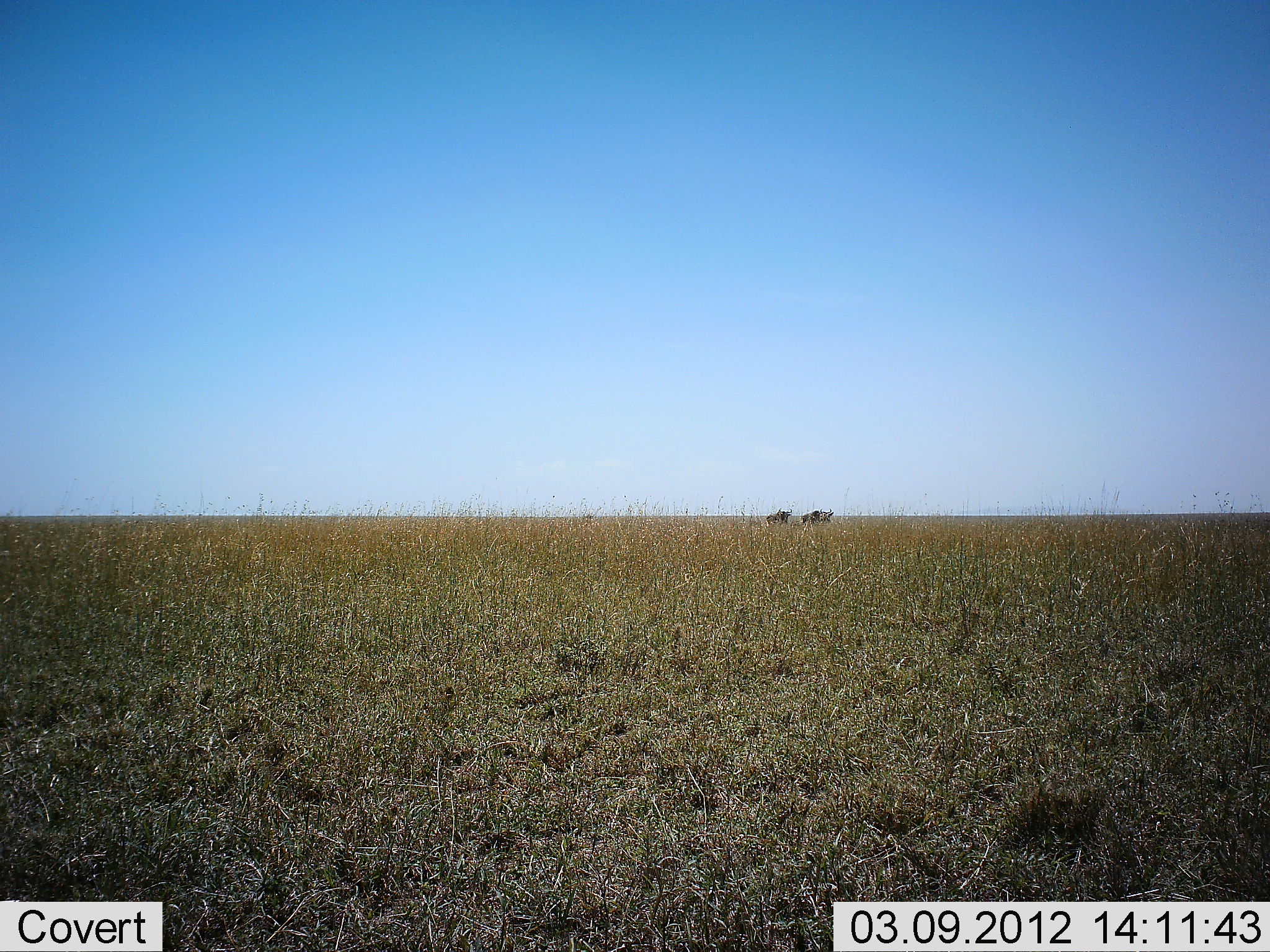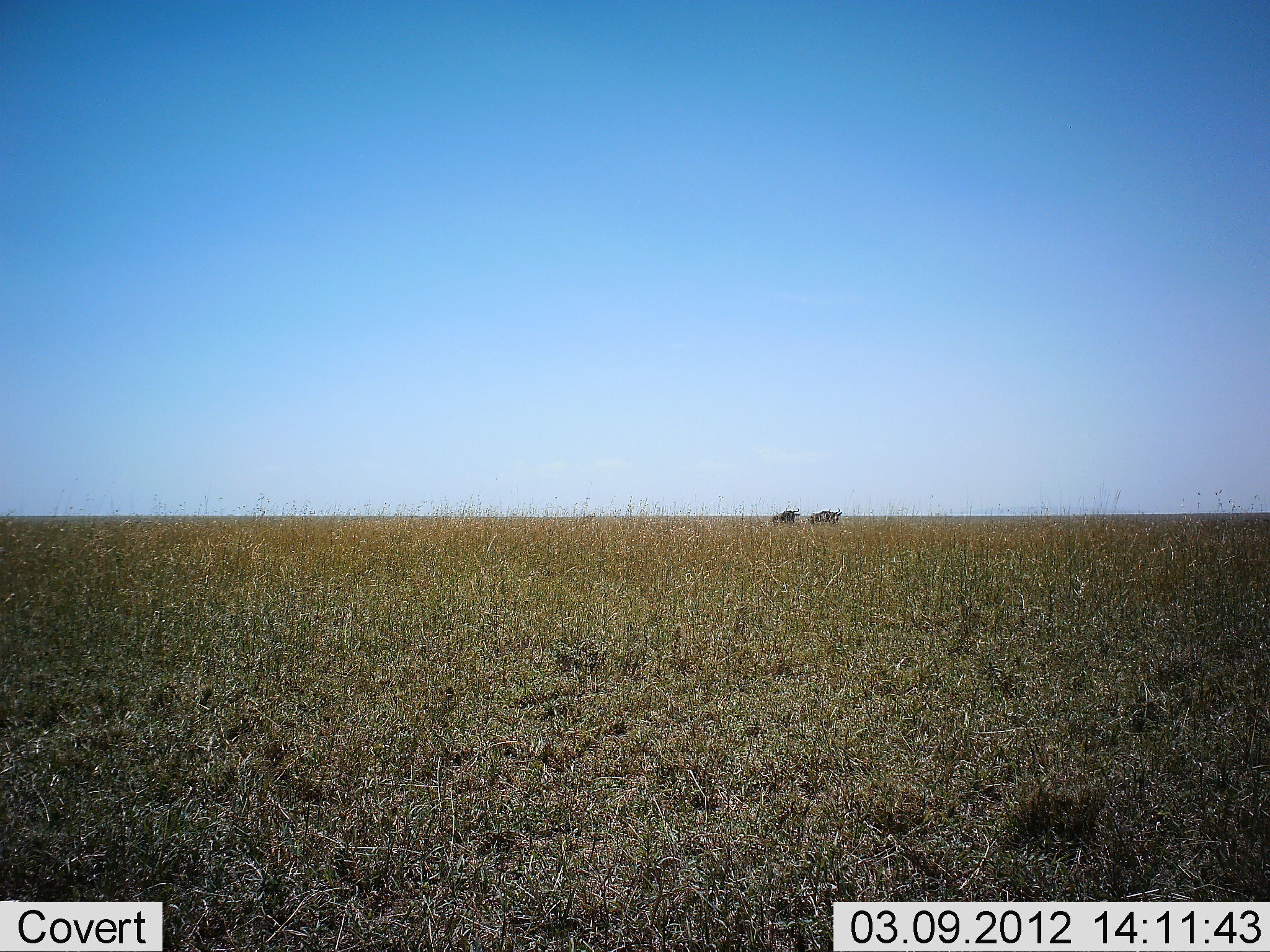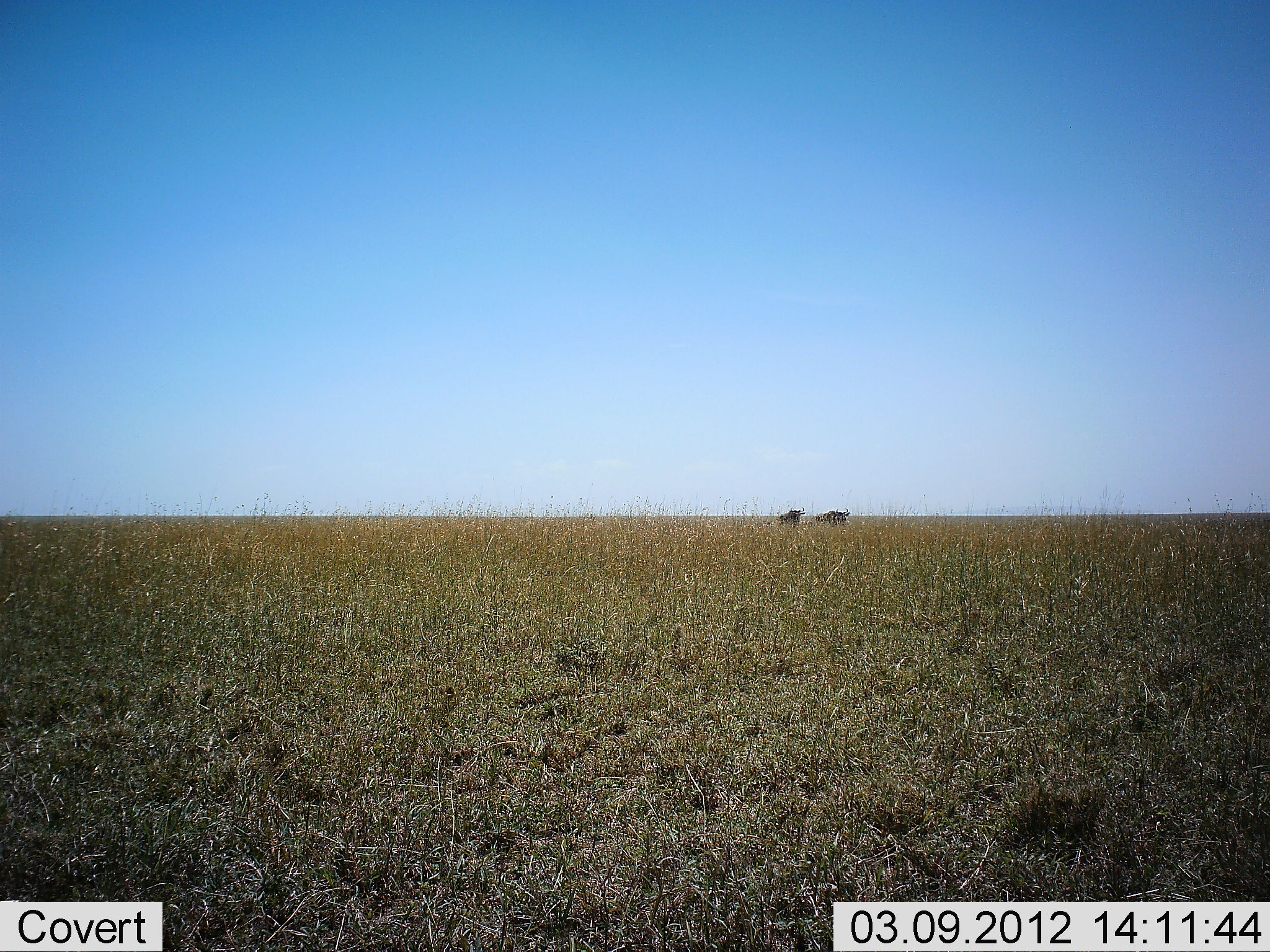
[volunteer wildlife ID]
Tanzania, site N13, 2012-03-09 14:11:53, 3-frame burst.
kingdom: Animalia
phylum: Chordata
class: Mammalia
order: Artiodactyla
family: Bovidae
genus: Connochaetes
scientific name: Connochaetes taurinus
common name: blue wildebeest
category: wildebeest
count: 2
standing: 14%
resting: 0%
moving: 90%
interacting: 0%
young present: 0%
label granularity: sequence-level